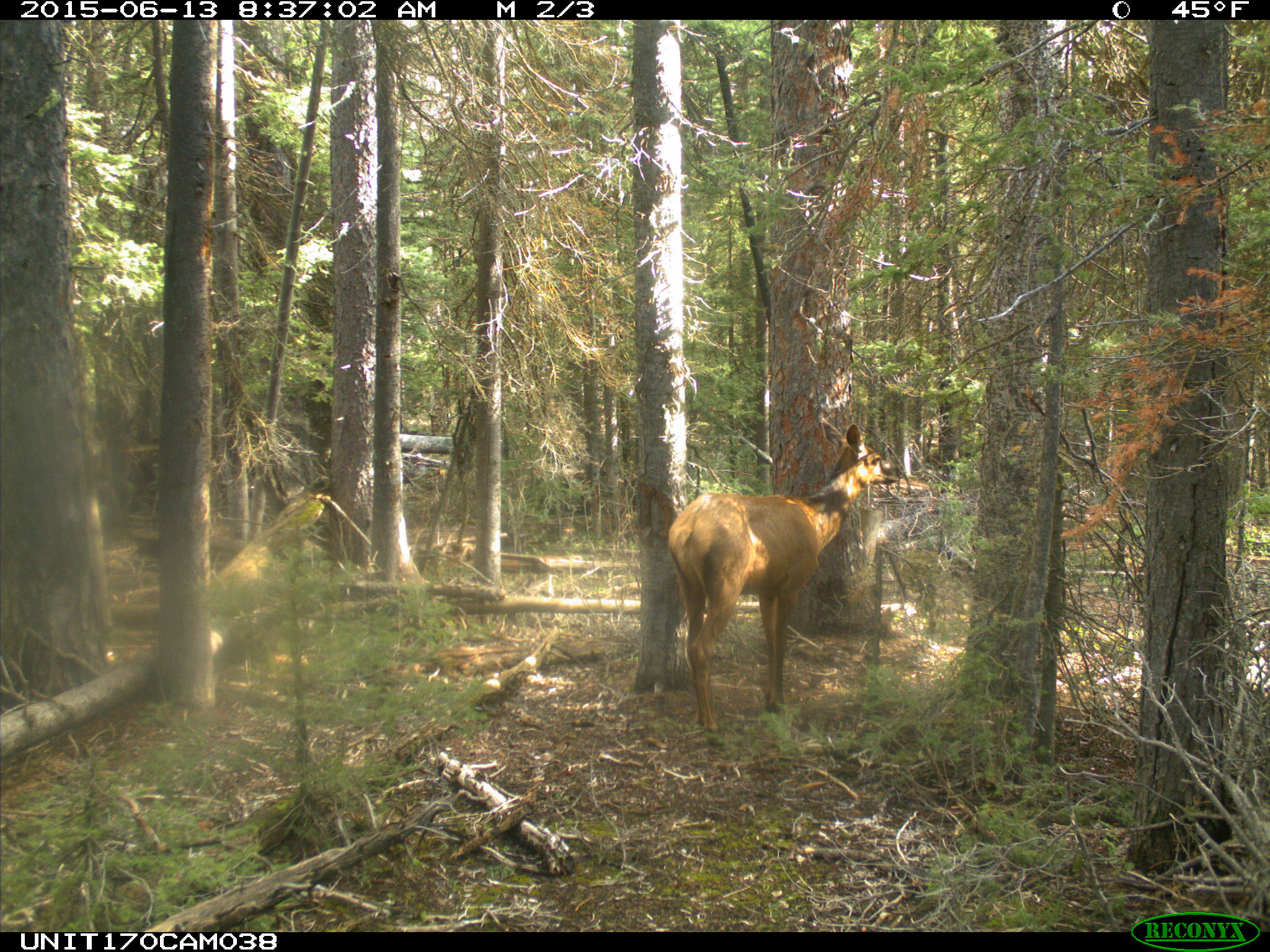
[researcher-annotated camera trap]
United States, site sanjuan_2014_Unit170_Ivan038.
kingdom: Animalia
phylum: Chordata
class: Mammalia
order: Artiodactyla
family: Cervidae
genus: Cervus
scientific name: Cervus elaphus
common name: red deer